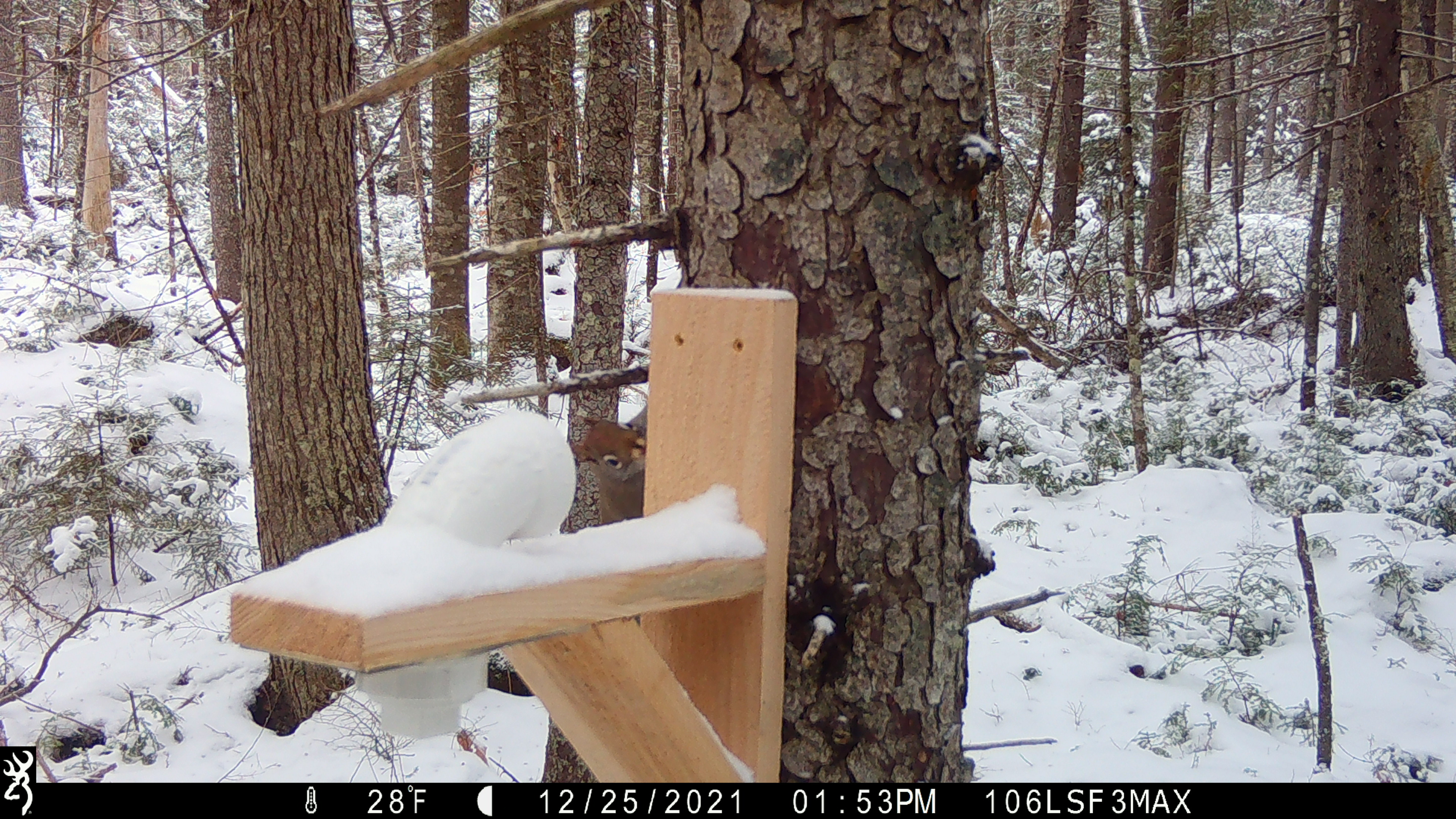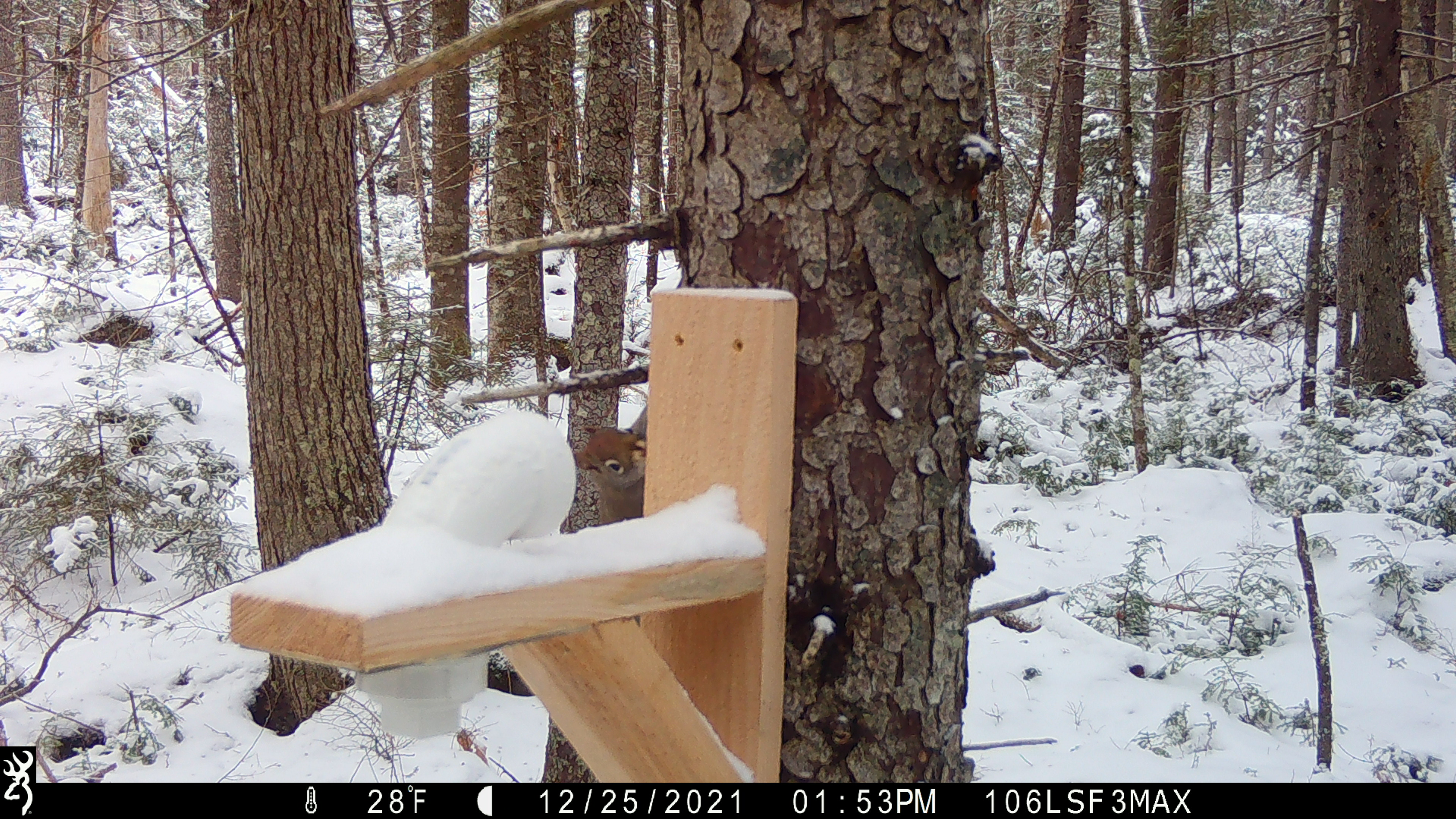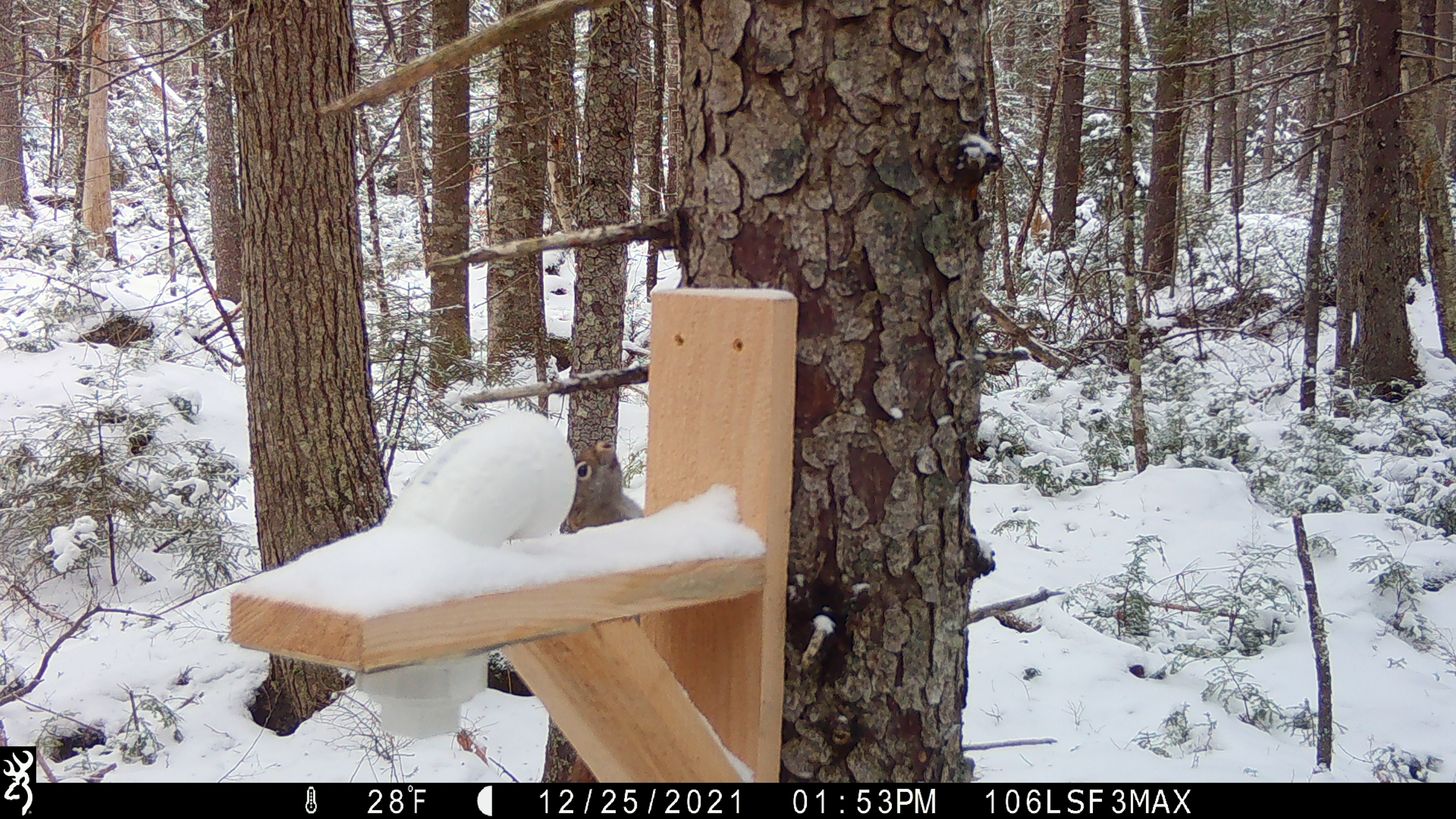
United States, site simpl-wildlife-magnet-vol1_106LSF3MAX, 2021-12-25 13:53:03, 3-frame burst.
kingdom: Animalia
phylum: Chordata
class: Mammalia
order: Rodentia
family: Sciuridae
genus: Tamiasciurus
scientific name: Tamiasciurus hudsonicus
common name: red squirrel